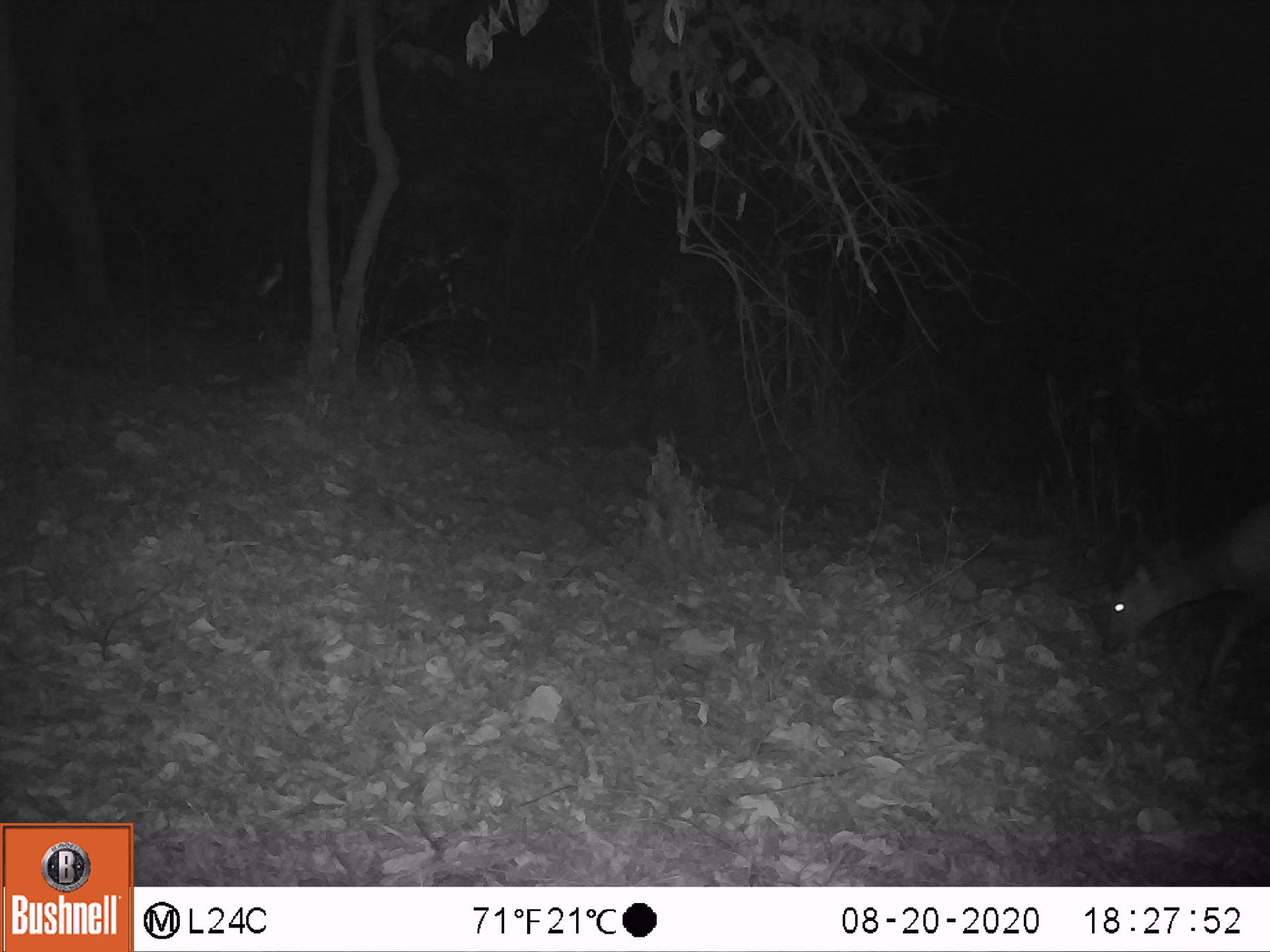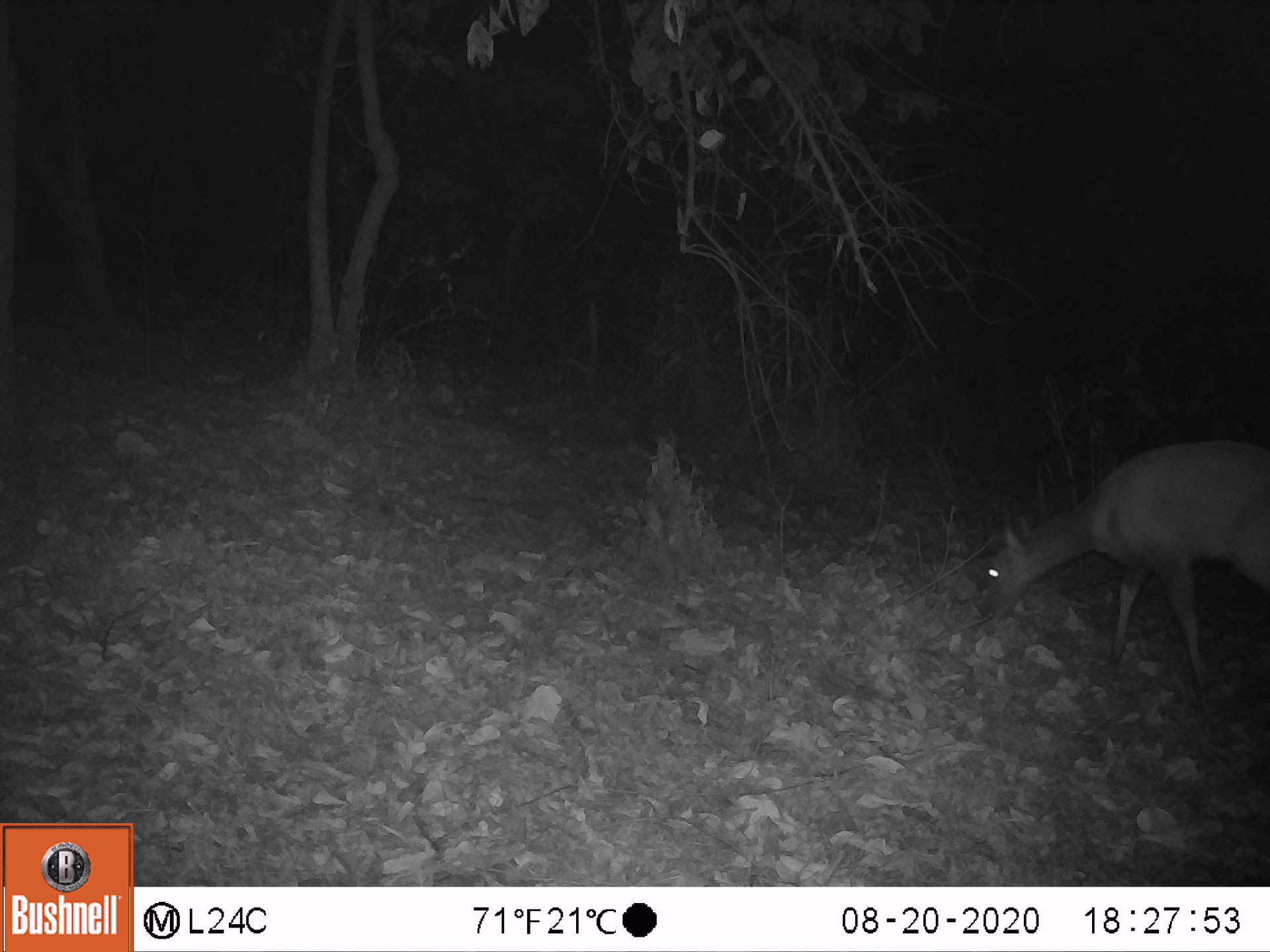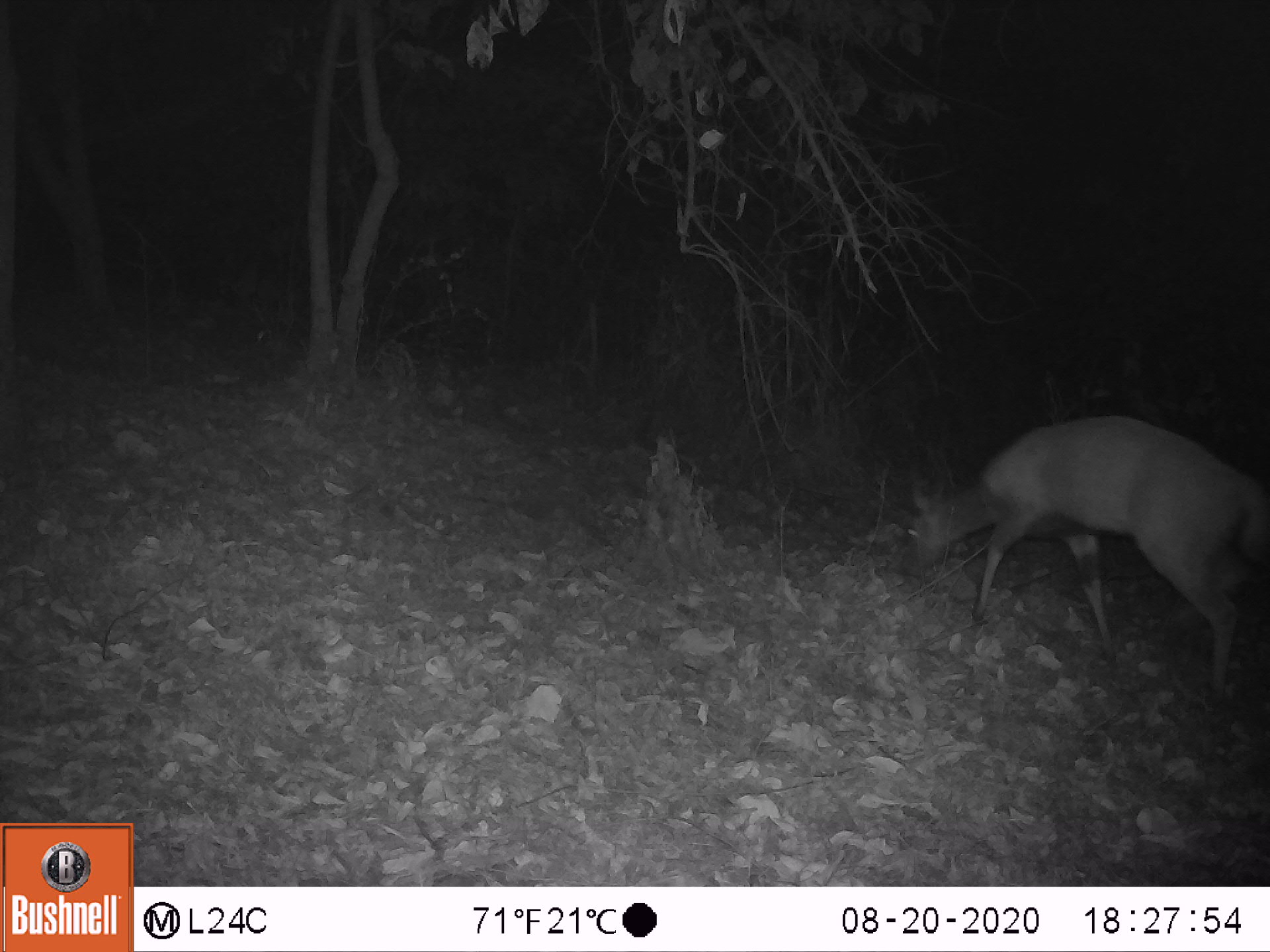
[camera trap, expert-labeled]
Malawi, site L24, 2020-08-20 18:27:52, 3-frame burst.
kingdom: Animalia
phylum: Chordata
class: Mammalia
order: Artiodactyla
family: Bovidae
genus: Tragelaphus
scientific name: Tragelaphus sylvaticus sylvaticus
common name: cape bushbuck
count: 1